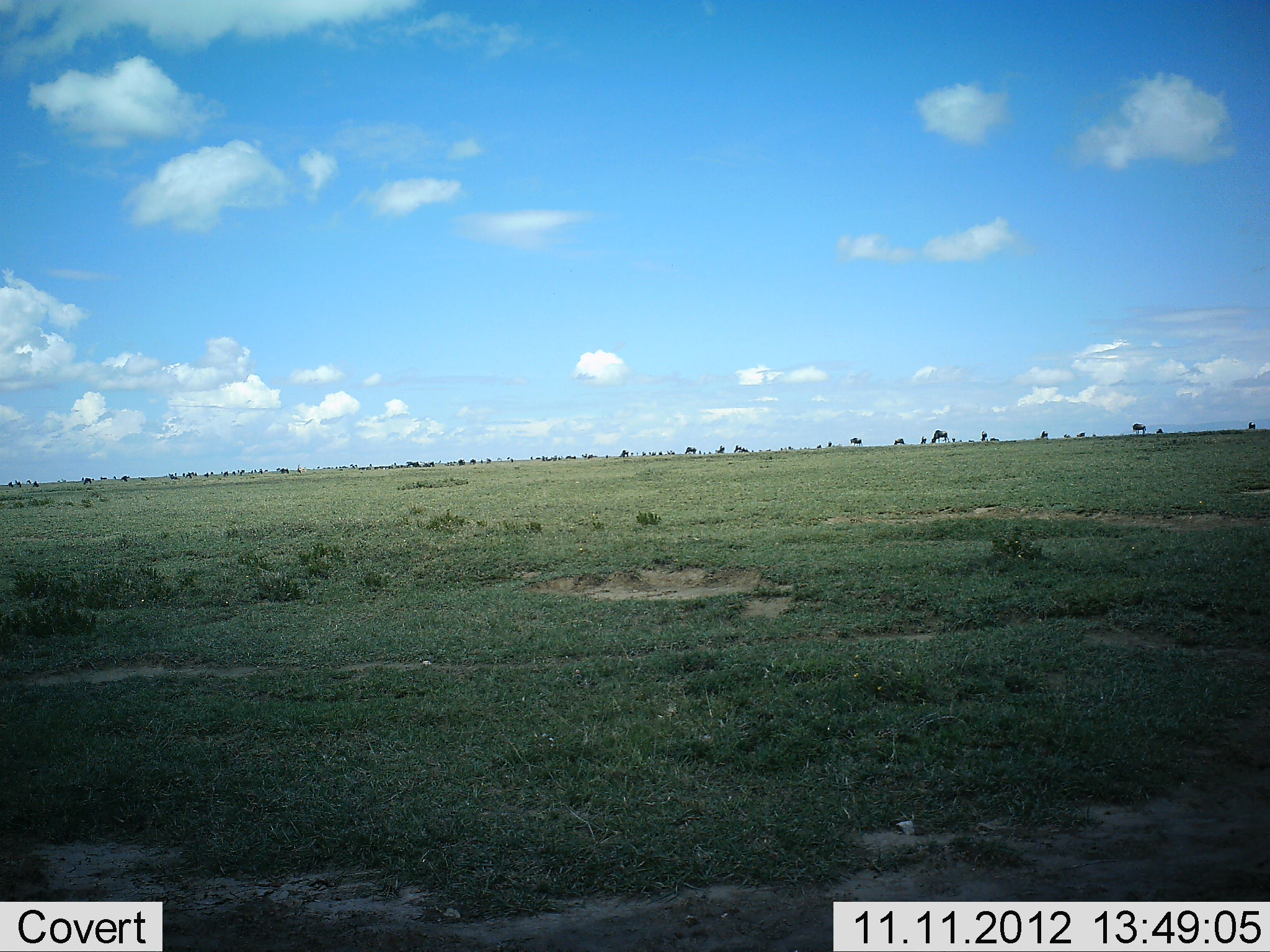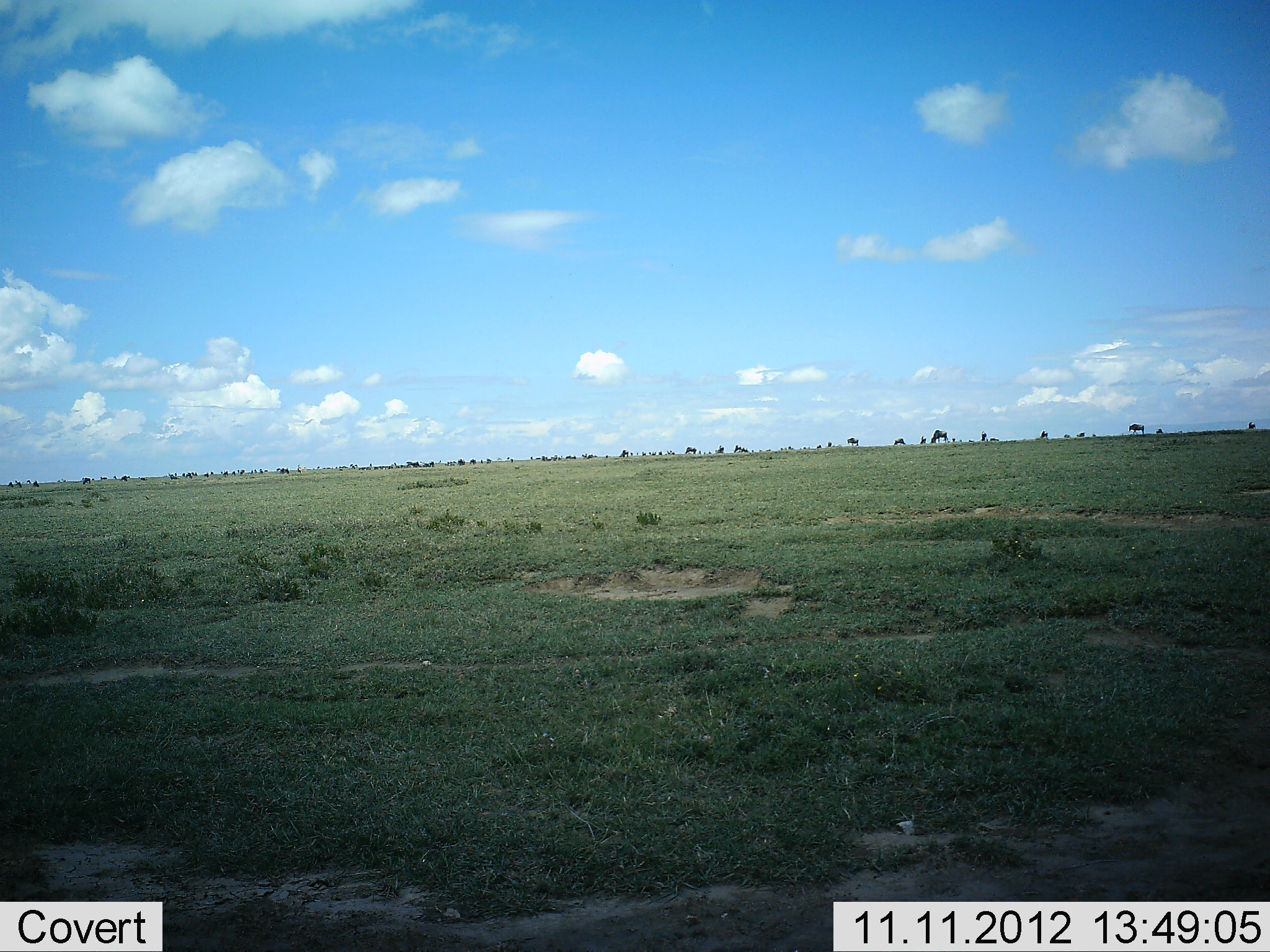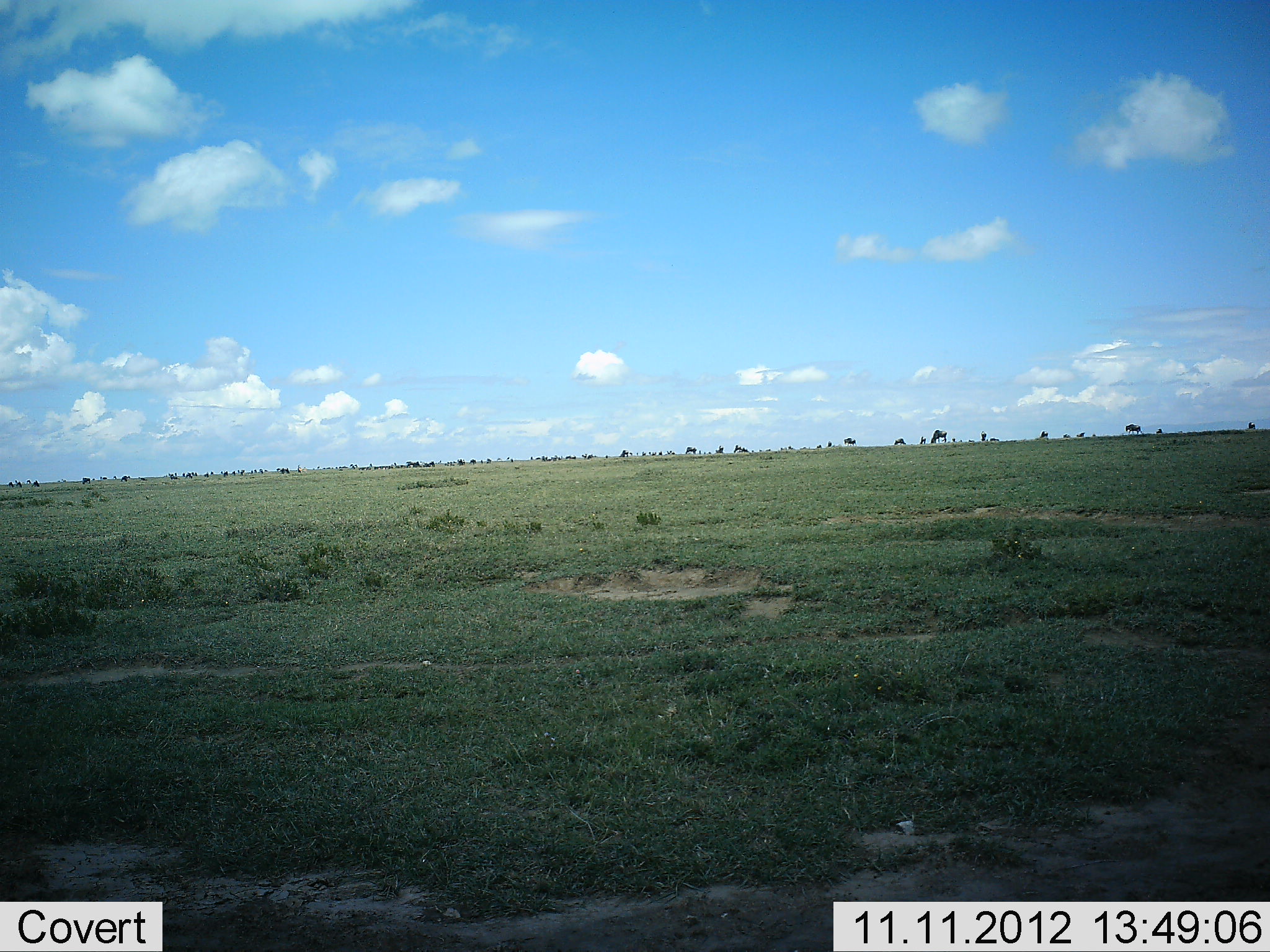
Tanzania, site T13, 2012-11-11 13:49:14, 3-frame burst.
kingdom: Animalia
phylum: Chordata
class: Mammalia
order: Artiodactyla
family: Bovidae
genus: Connochaetes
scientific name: Connochaetes taurinus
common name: blue wildebeest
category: wildebeest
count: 11-50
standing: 80%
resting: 0%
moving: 40%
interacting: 0%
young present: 0%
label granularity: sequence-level